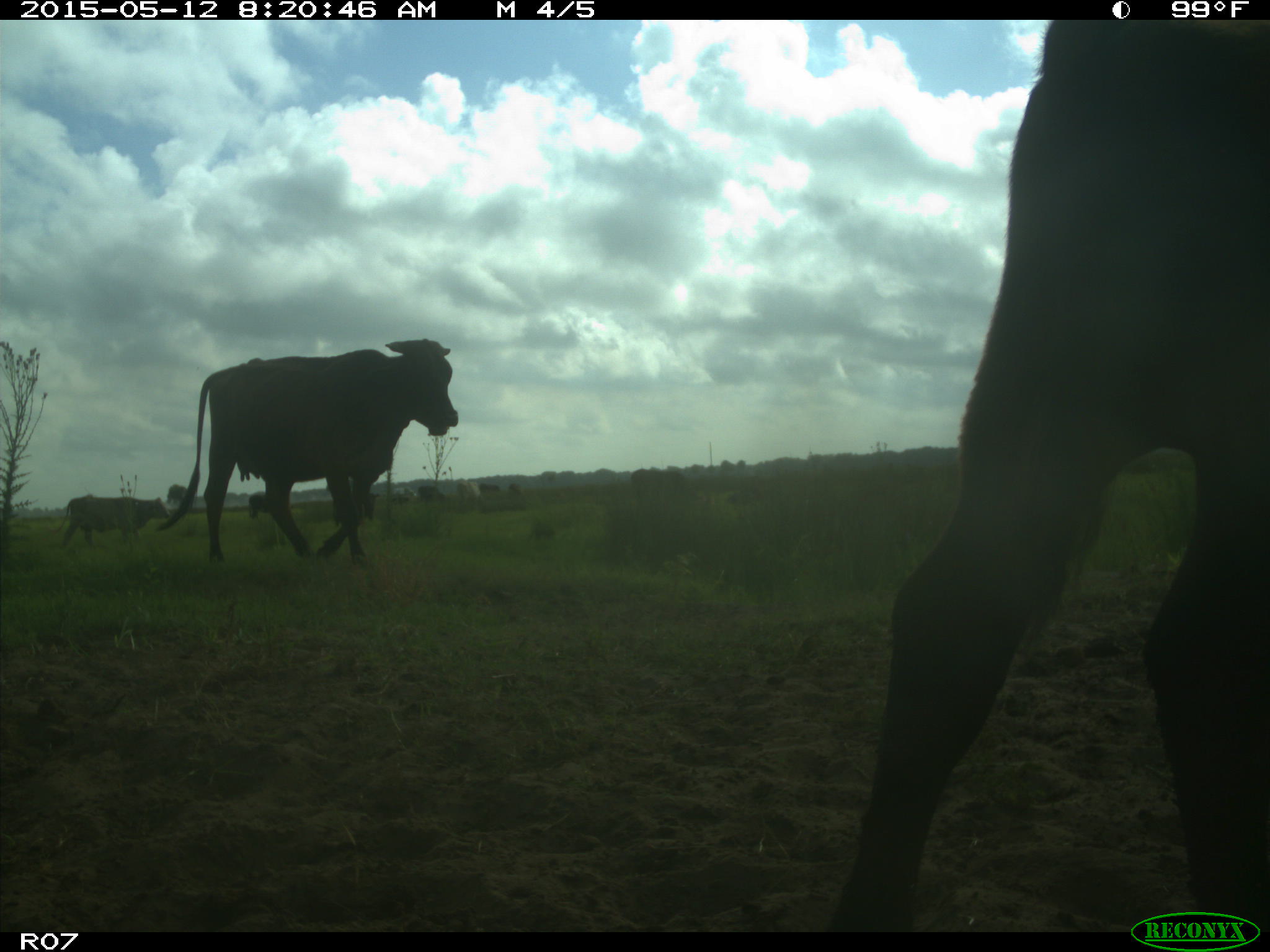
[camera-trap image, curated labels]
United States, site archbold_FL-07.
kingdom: Animalia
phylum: Chordata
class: Mammalia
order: Artiodactyla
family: Bovidae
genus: Bos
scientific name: Bos taurus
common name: domestic cow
Bos taurus (domestic cow).